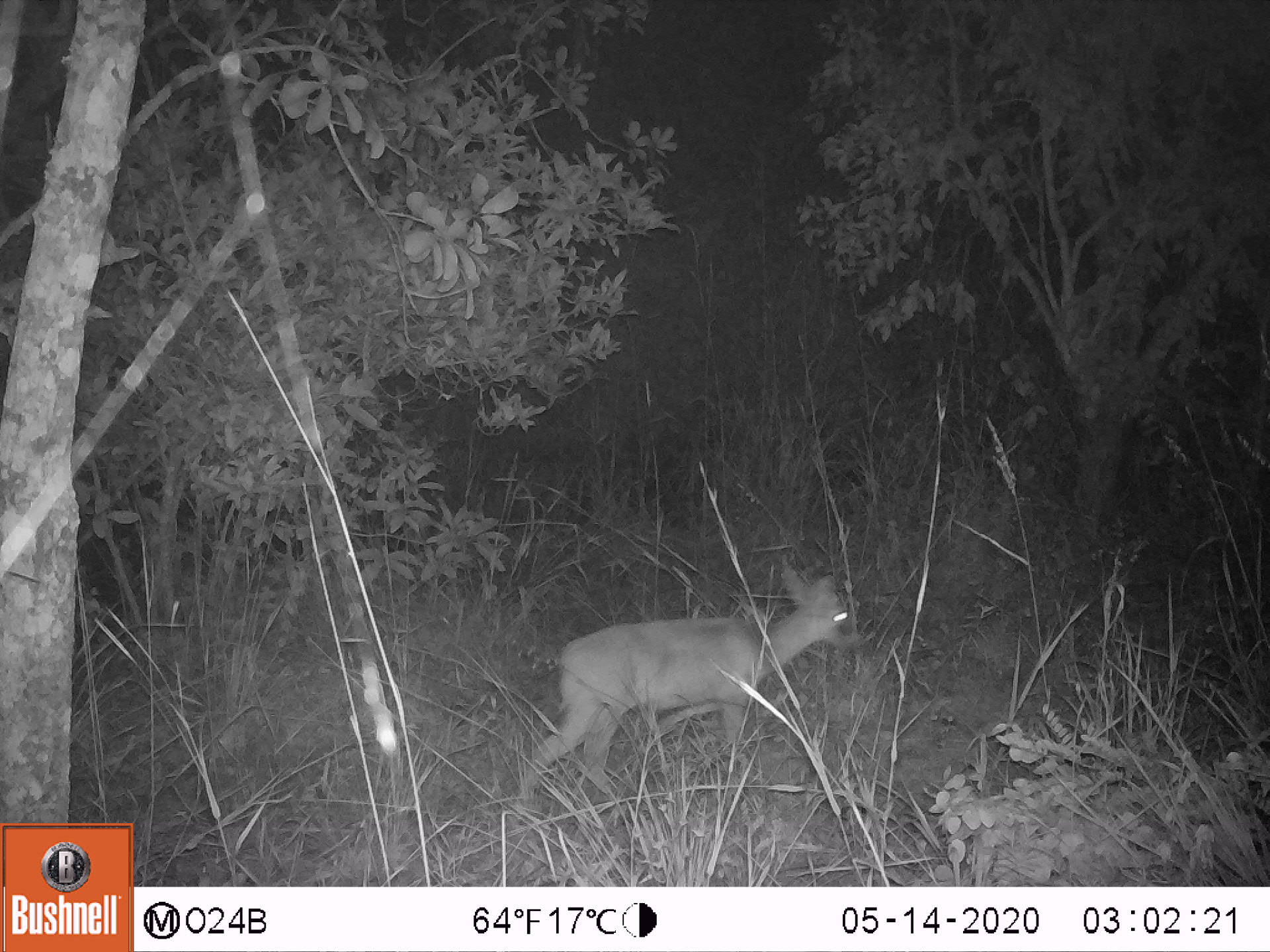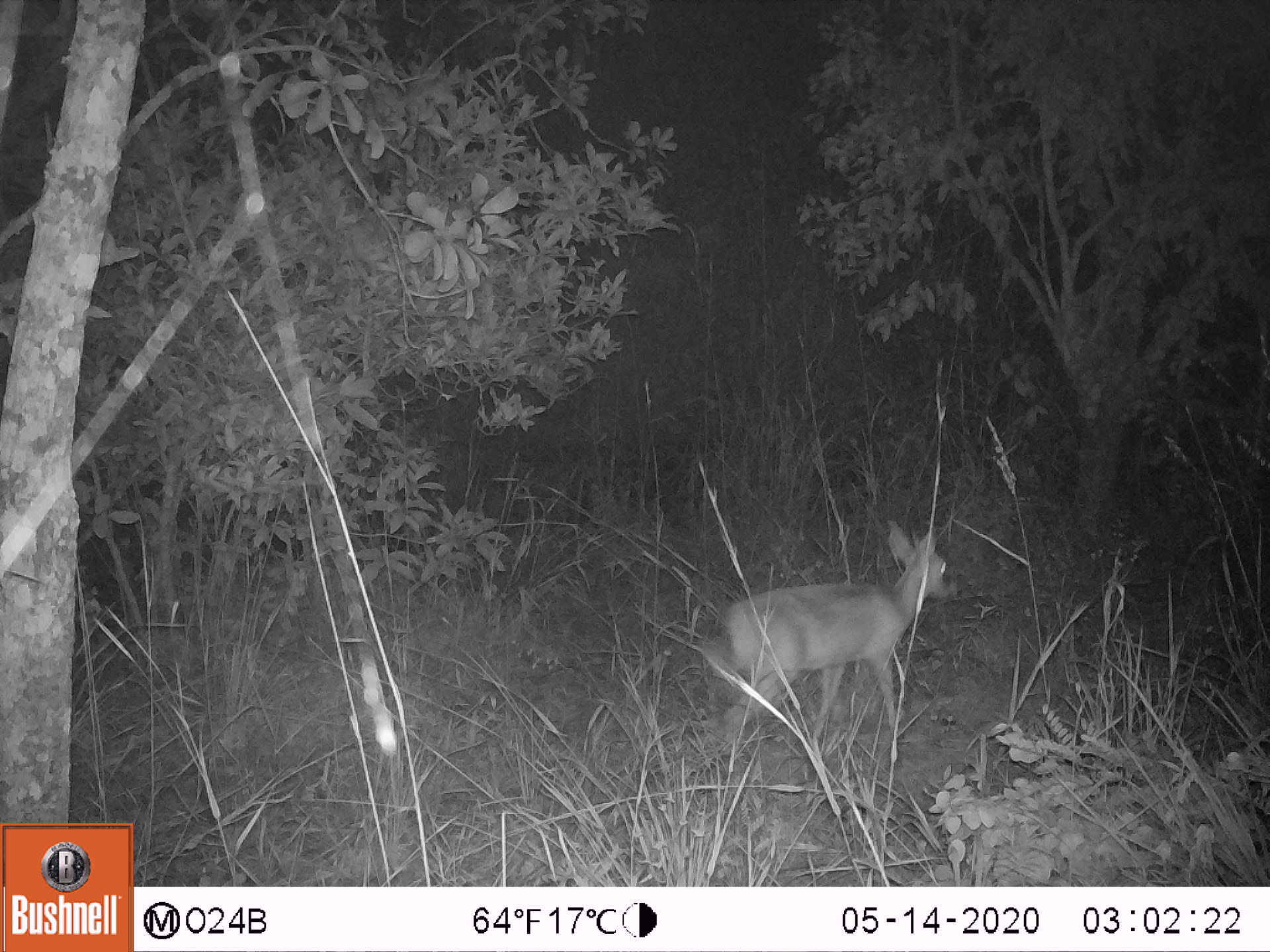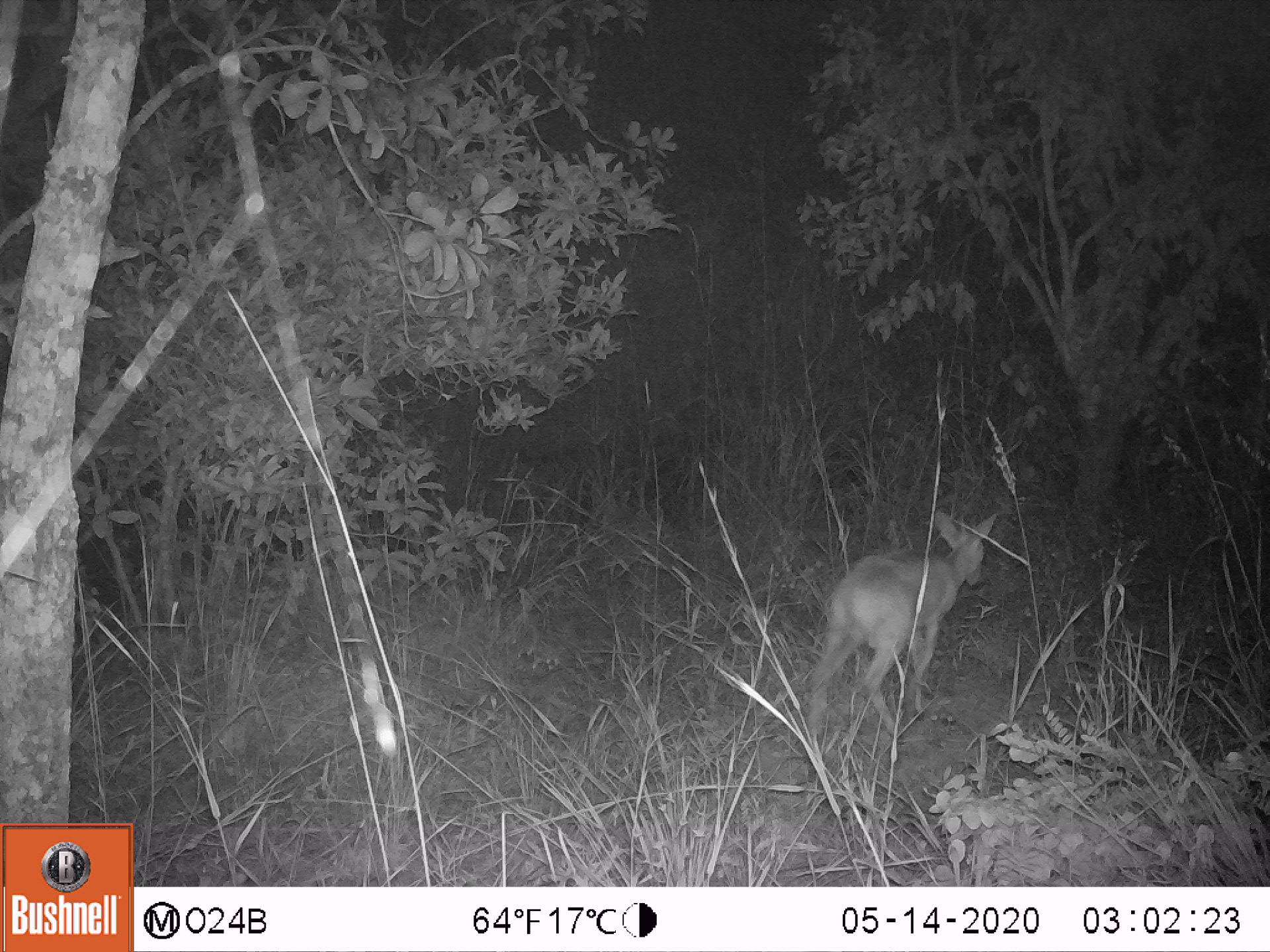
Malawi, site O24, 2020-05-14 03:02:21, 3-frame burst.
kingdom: Animalia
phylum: Chordata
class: Mammalia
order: Artiodactyla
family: Bovidae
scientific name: Antilopinae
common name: small antelope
Small antelope (Antilopinae), count 1.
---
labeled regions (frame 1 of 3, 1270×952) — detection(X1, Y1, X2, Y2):
small antelope: detection(504, 557, 864, 823)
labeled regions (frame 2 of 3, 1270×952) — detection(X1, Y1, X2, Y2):
small antelope: detection(700, 515, 964, 773)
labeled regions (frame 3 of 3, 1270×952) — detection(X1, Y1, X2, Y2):
small antelope: detection(791, 500, 1004, 769)